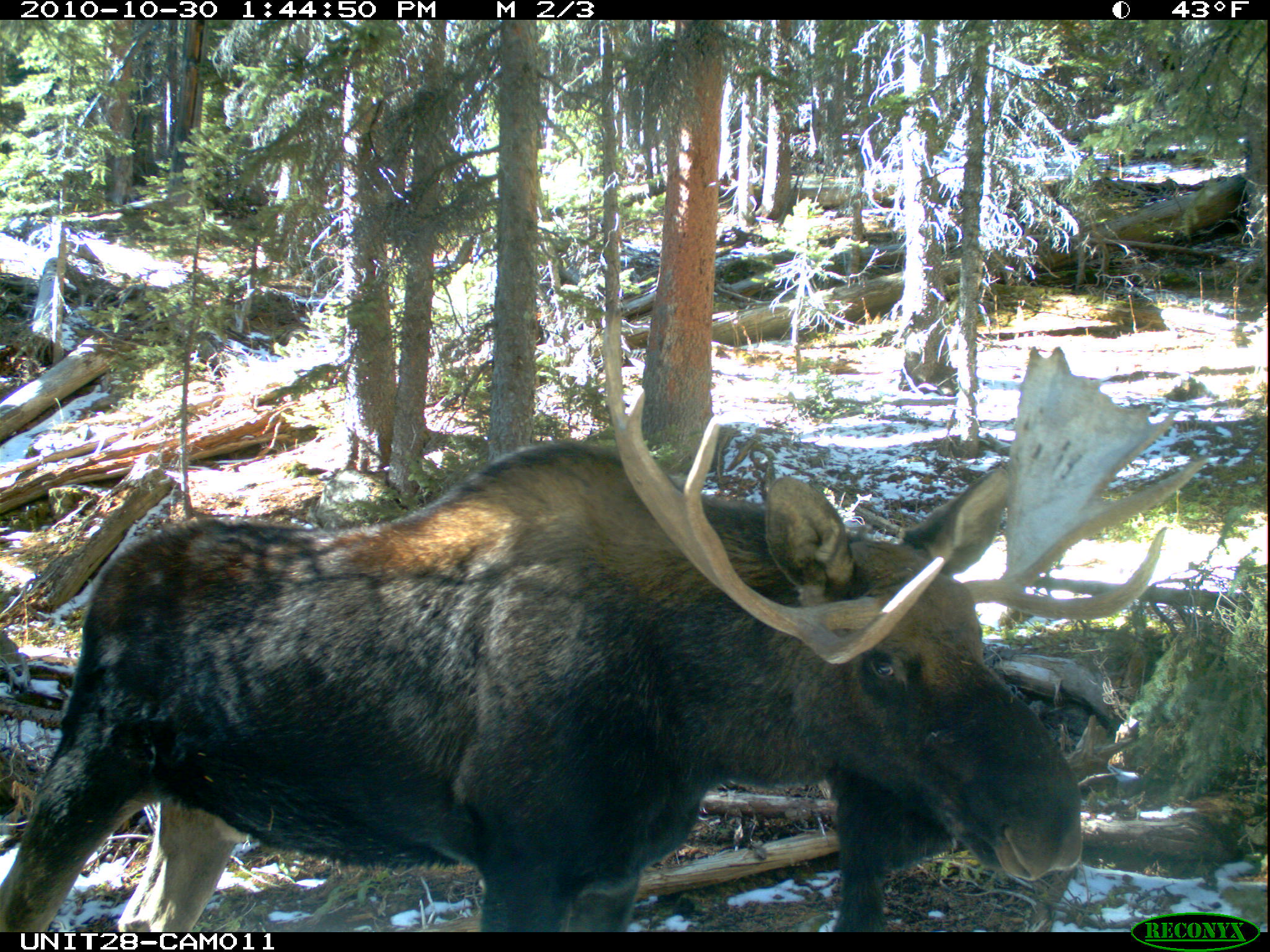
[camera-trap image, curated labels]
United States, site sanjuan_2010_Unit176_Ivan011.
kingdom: Animalia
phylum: Chordata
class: Mammalia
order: Artiodactyla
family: Cervidae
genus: Alces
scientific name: Alces alces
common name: moose